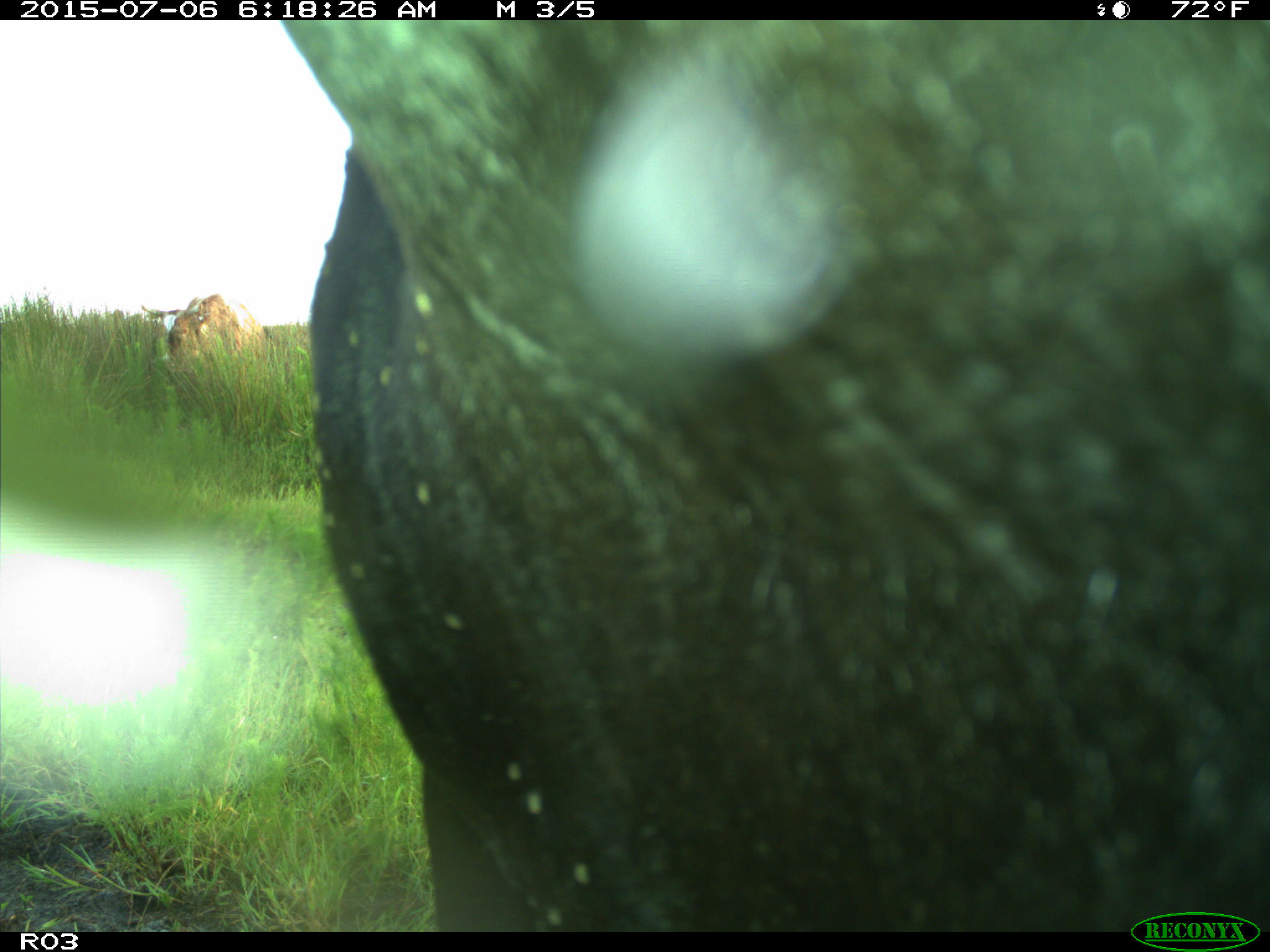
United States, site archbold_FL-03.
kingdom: Animalia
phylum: Chordata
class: Mammalia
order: Artiodactyla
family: Bovidae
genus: Bos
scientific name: Bos taurus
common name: domestic cow